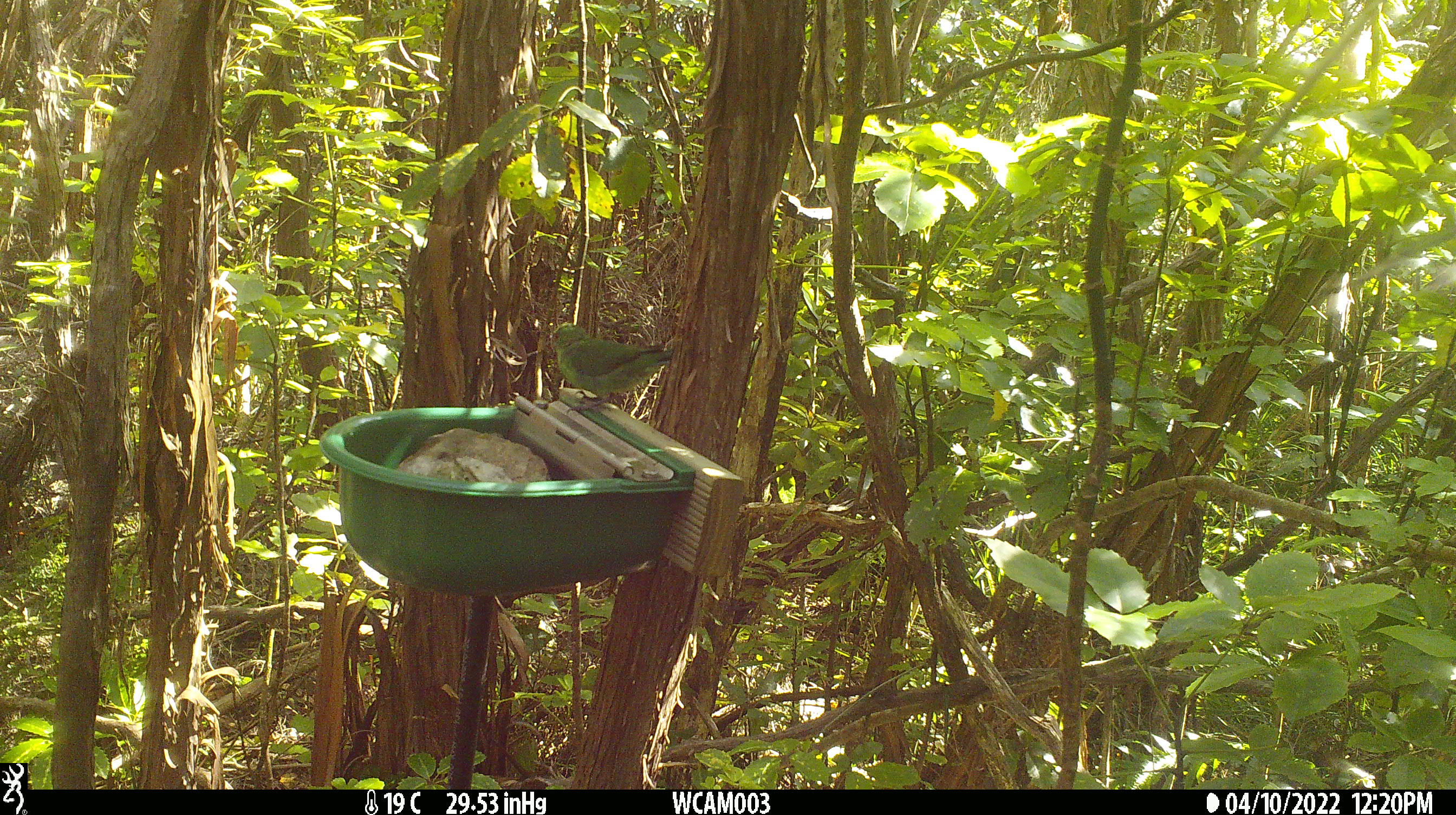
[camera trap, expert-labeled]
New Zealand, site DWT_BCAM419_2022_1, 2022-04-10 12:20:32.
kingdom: Animalia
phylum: Chordata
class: Aves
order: Psittaciformes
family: Psittaculidae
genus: Cyanoramphus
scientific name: Cyanoramphus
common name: parakeet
Parakeet (Cyanoramphus).